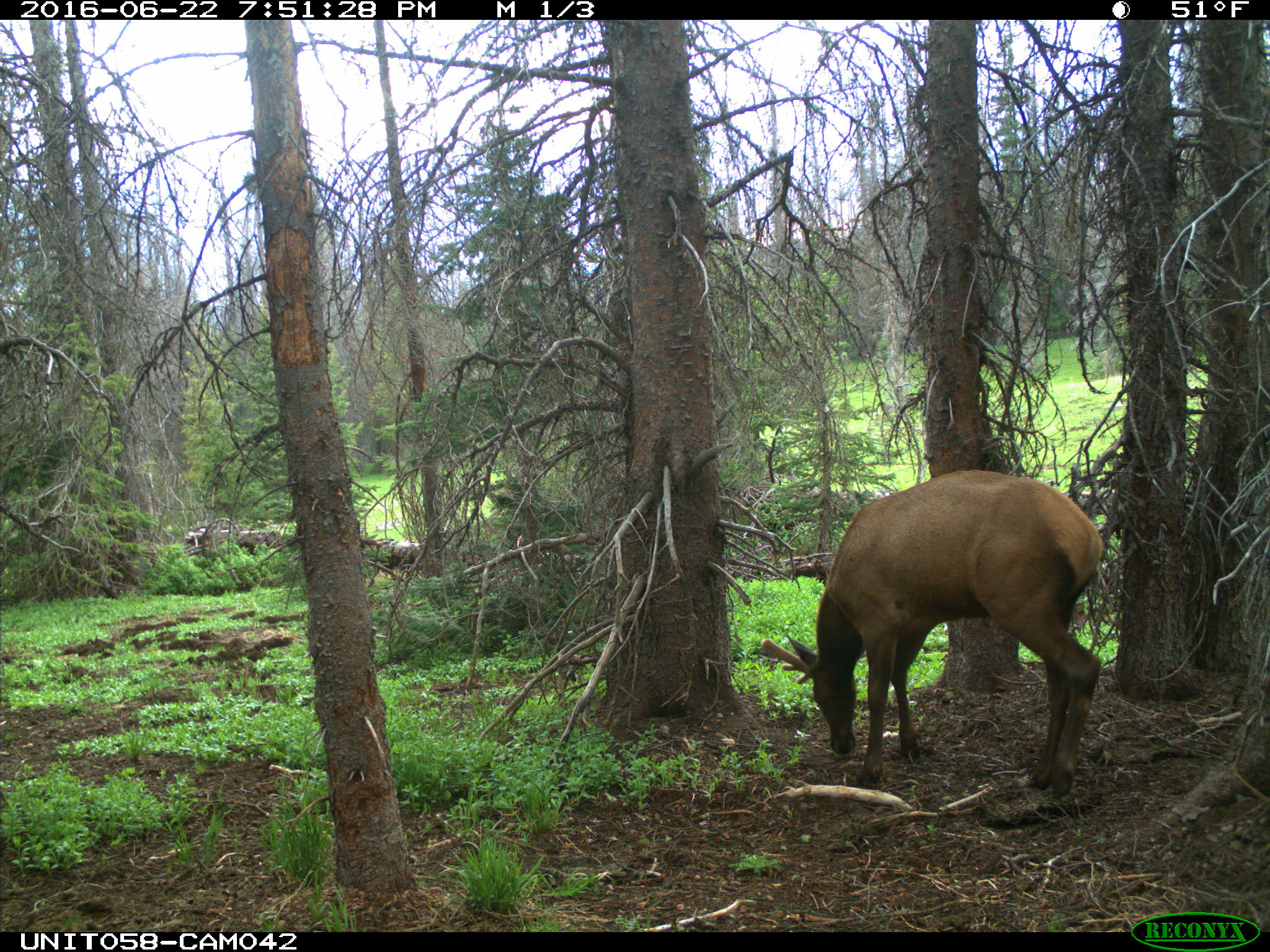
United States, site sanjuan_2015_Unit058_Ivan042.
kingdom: Animalia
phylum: Chordata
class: Mammalia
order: Artiodactyla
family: Cervidae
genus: Cervus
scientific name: Cervus elaphus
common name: red deer